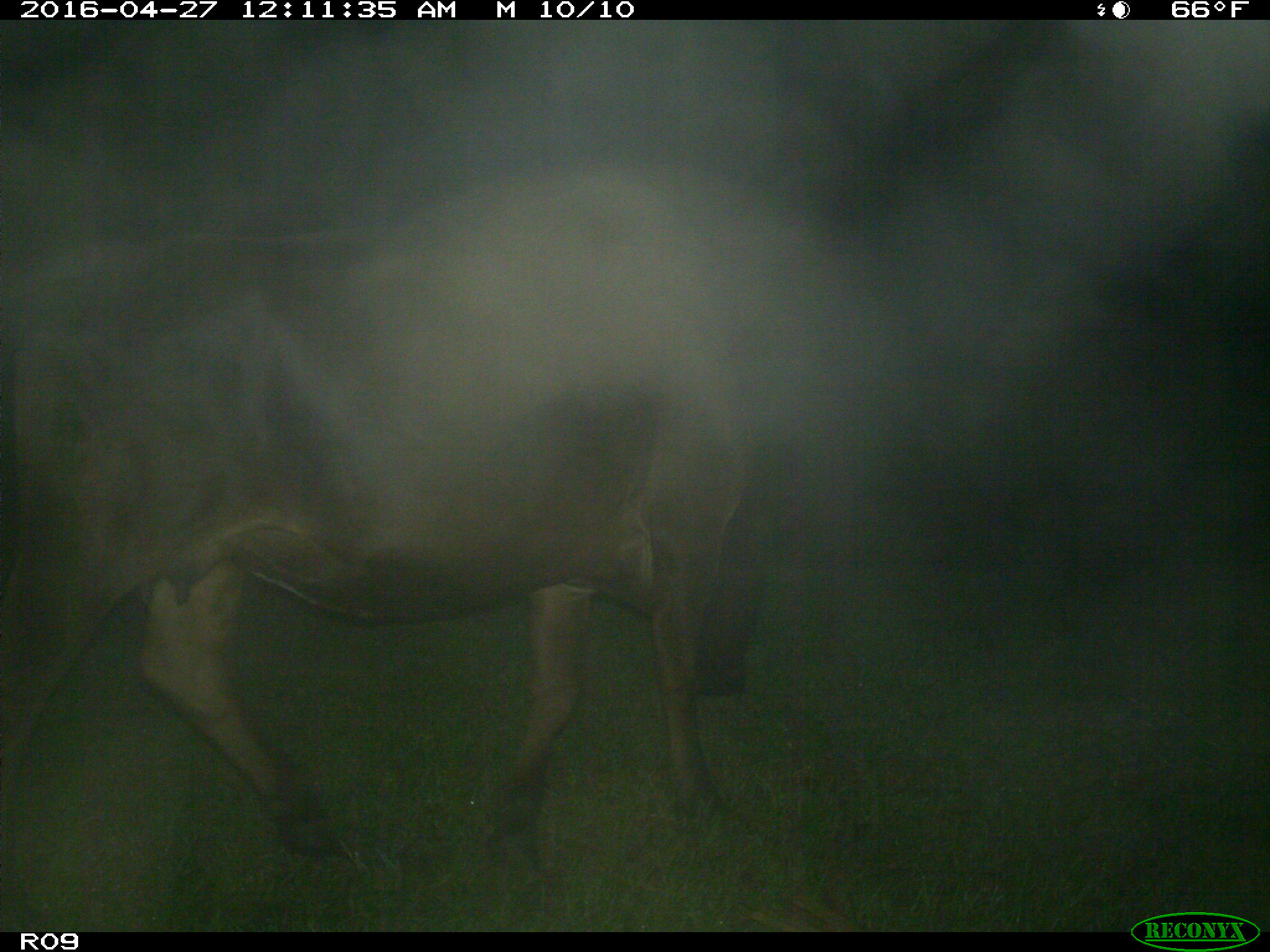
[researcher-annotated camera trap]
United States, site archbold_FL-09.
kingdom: Animalia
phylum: Chordata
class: Mammalia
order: Artiodactyla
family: Bovidae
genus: Bos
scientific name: Bos taurus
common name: domestic cow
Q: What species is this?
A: Bos taurus (domestic cow).